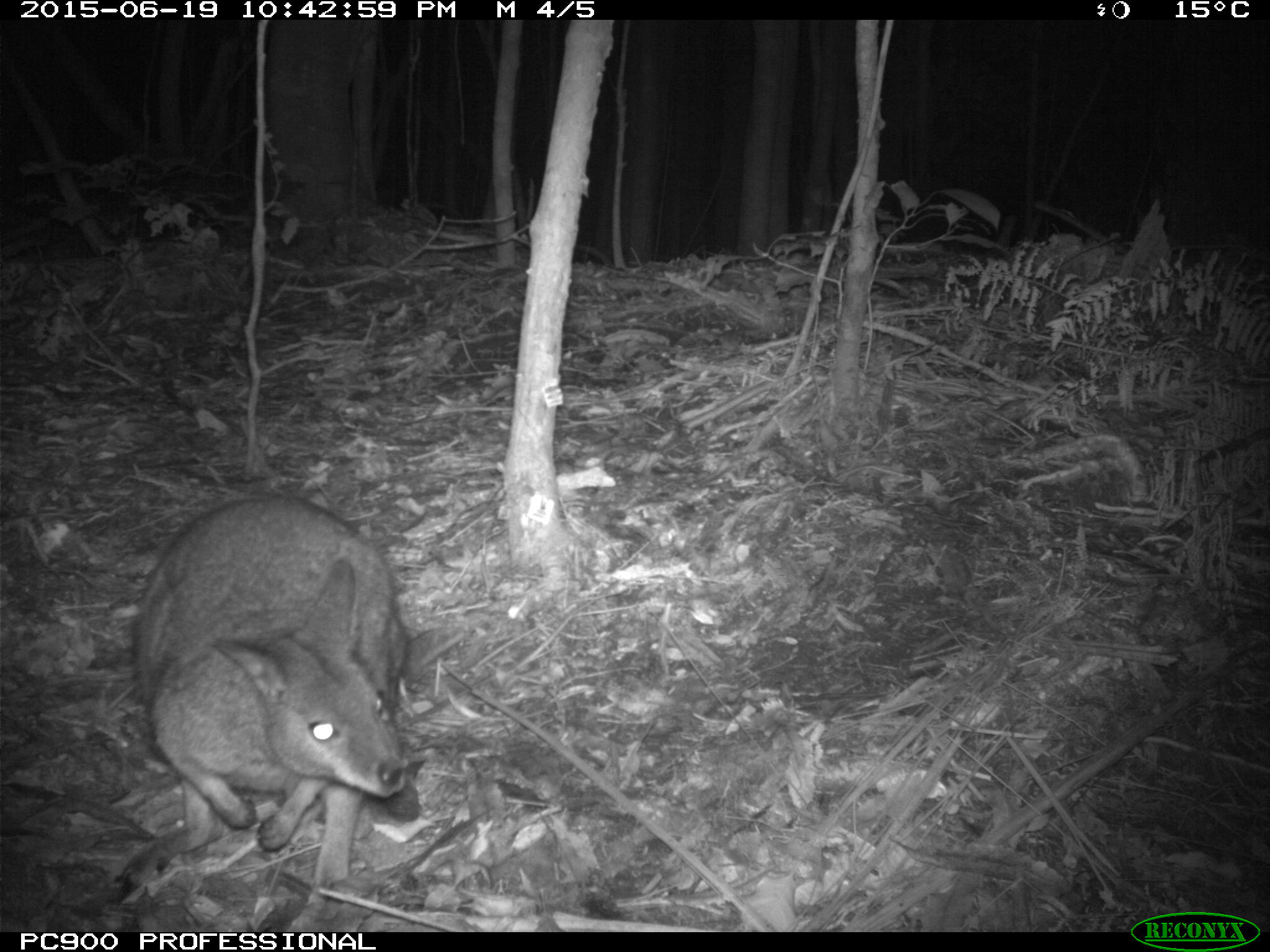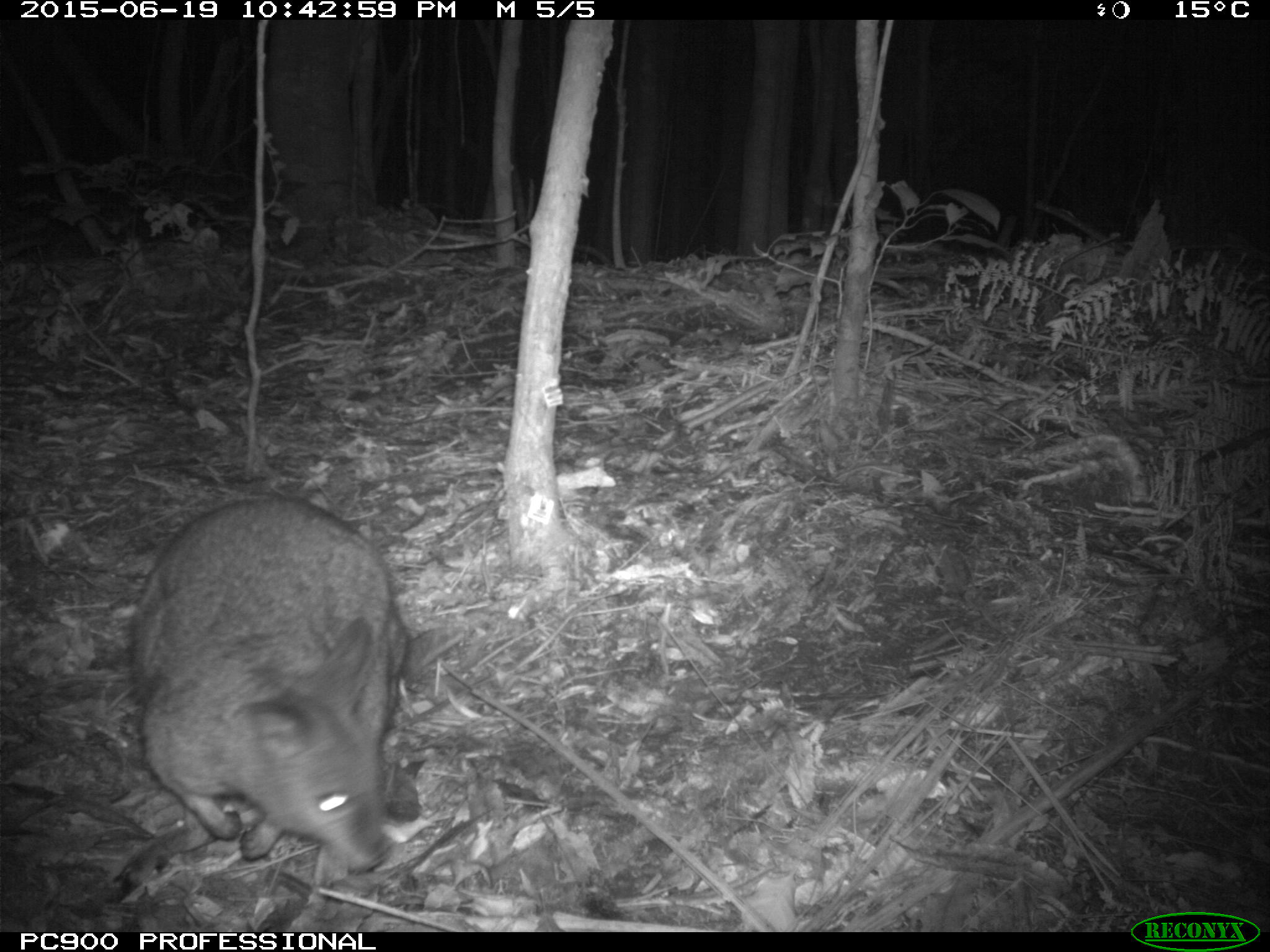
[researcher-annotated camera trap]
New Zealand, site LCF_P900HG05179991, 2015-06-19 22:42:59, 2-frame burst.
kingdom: Animalia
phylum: Chordata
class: Mammalia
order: Diprotodontia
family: Macropodidae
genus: Notamacropus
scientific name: Notamacropus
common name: wallaby